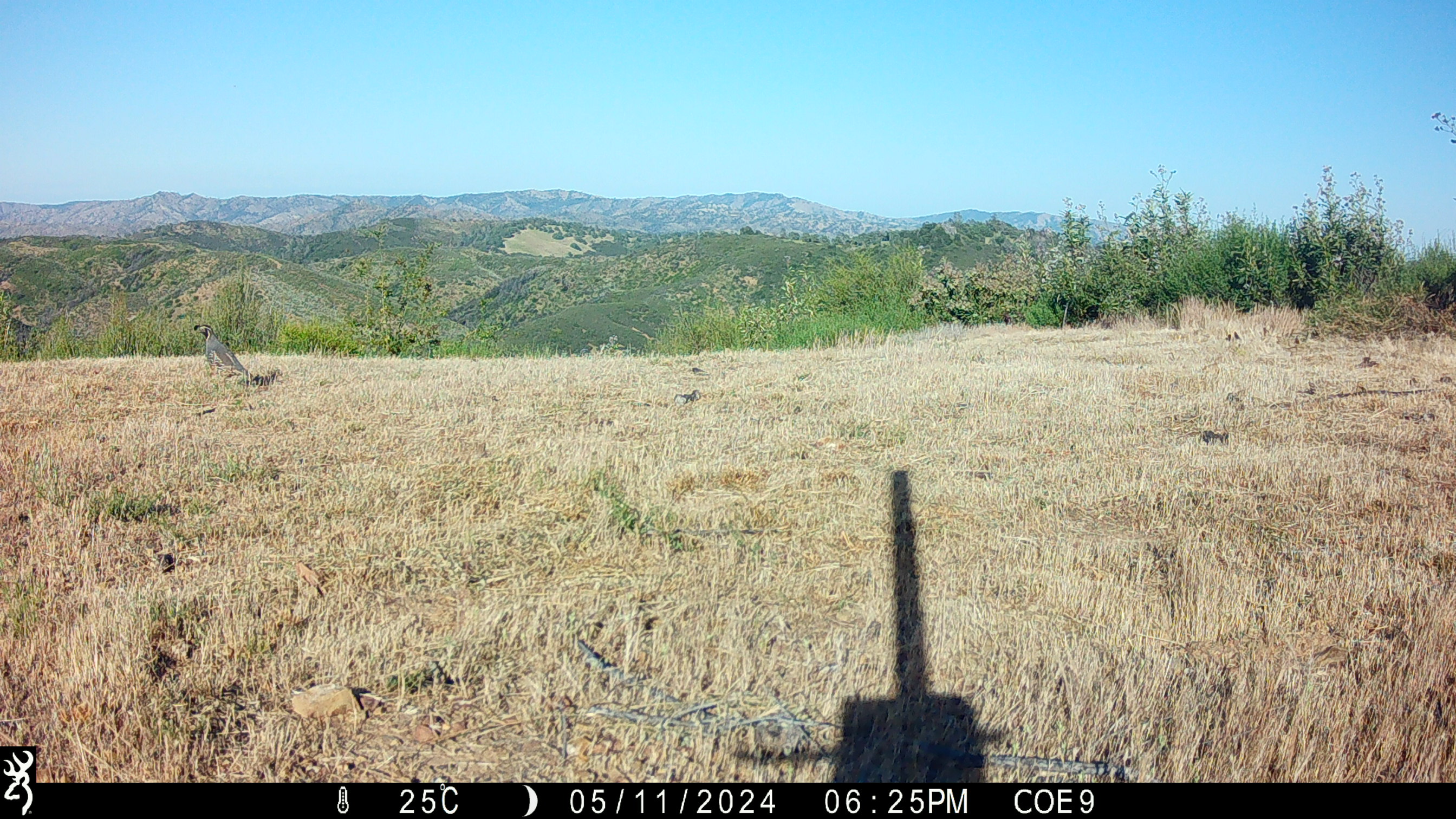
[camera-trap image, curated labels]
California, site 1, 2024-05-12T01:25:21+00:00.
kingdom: Animalia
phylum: Chordata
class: Aves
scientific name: Aves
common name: bird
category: unknown bird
Unknown bird (bird) (Aves).